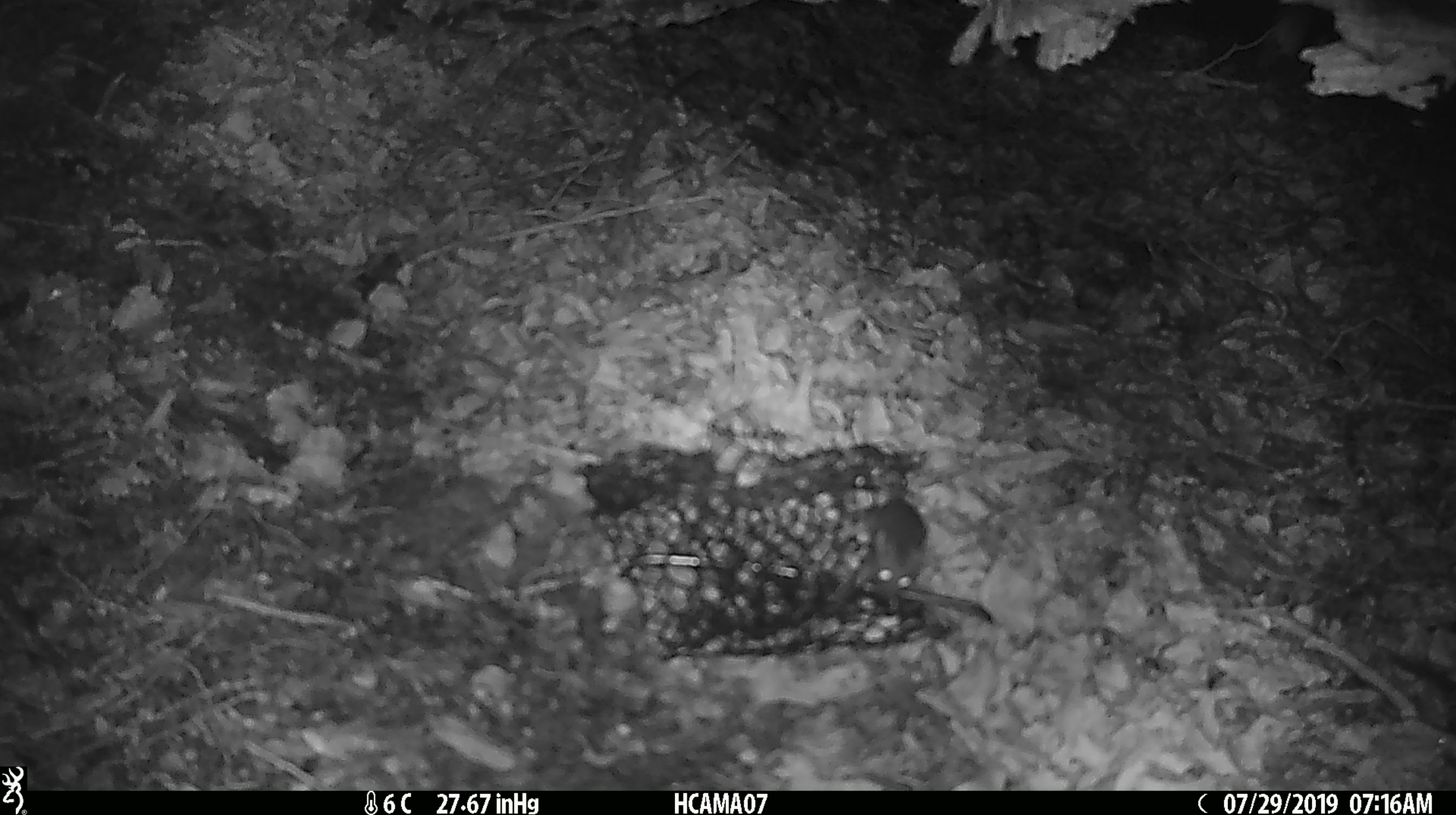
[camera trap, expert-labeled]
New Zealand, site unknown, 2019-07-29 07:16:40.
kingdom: Animalia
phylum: Chordata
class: Mammalia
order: Rodentia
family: Muridae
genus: Mus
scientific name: Mus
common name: mouse